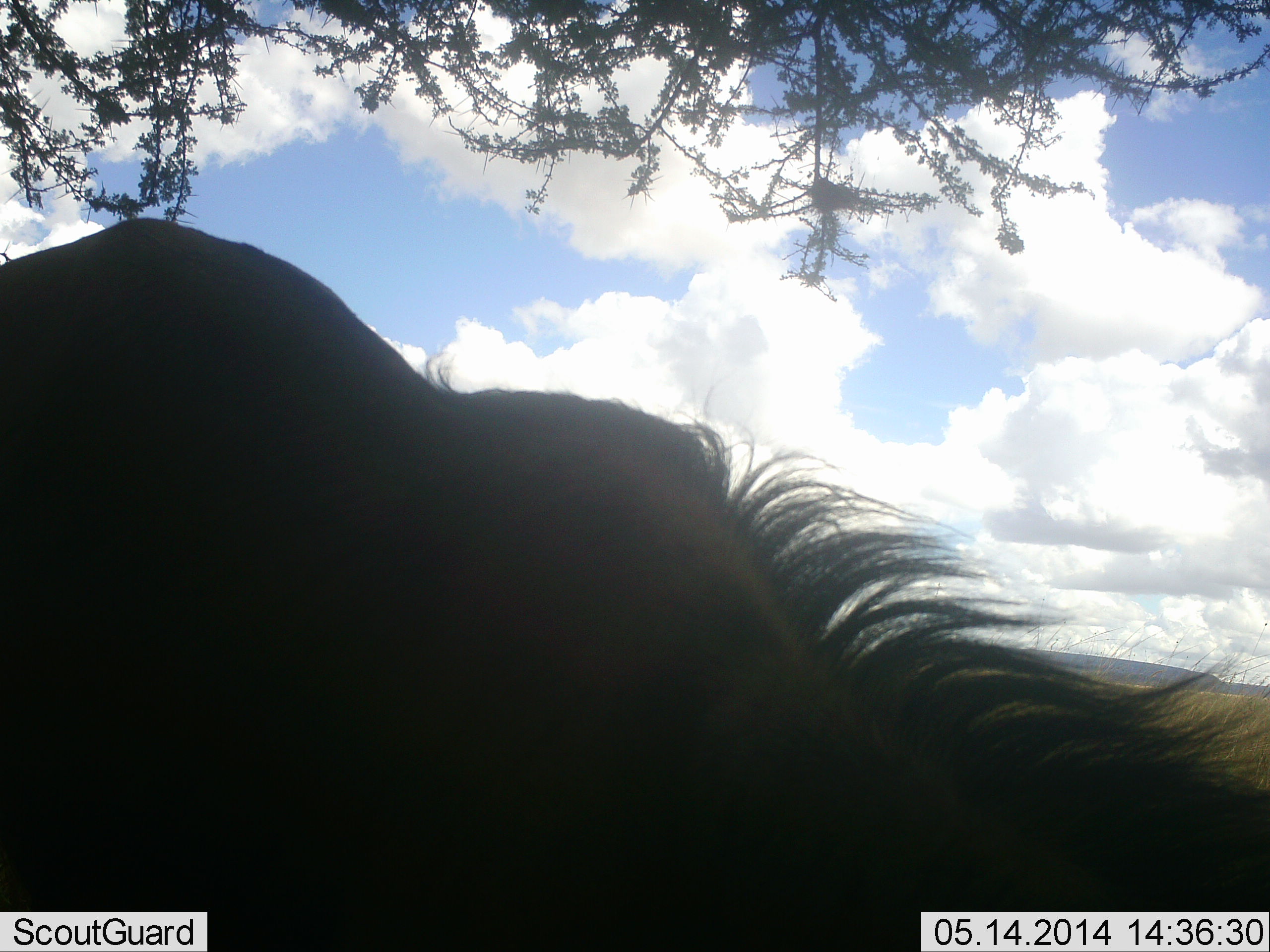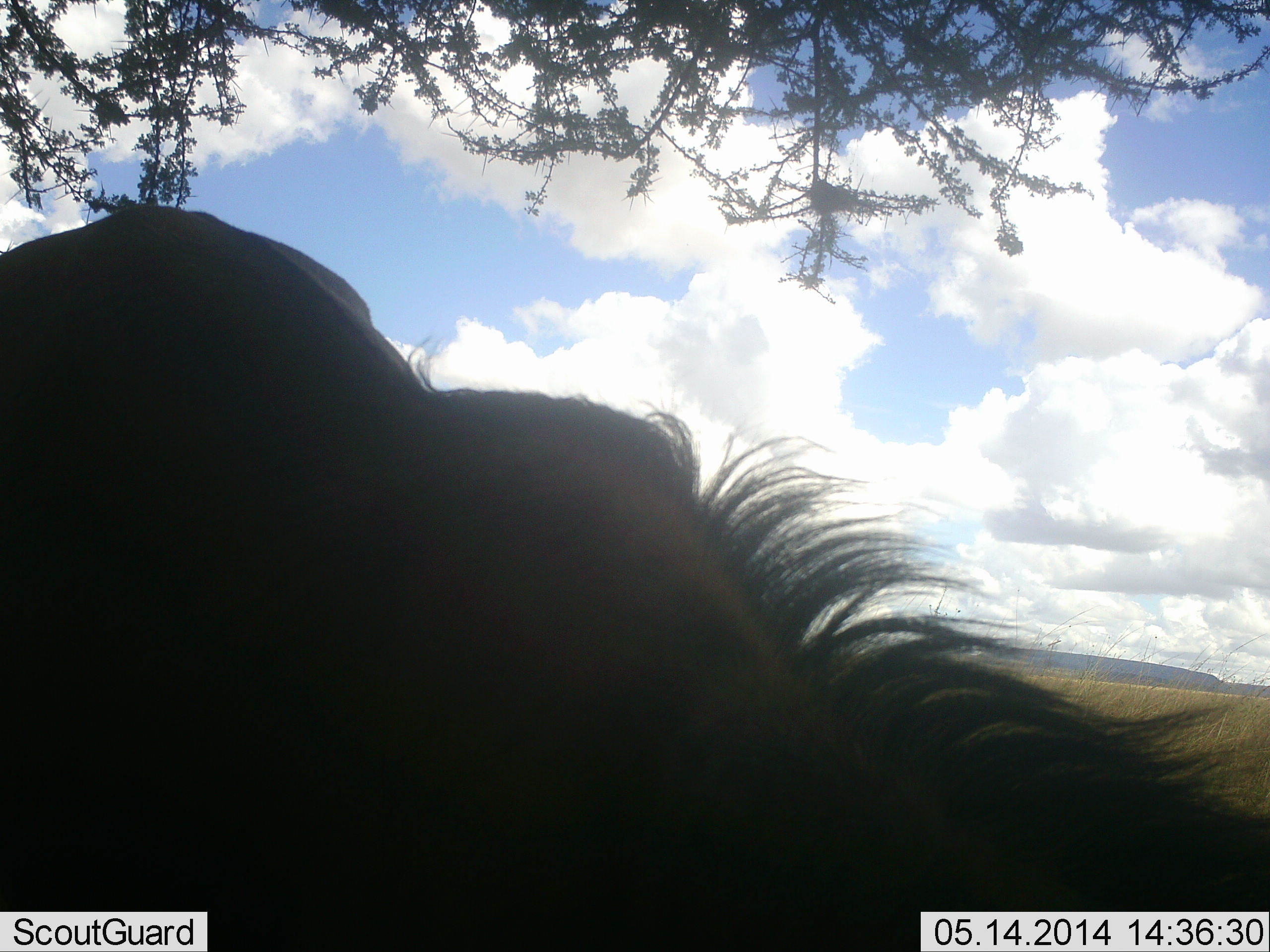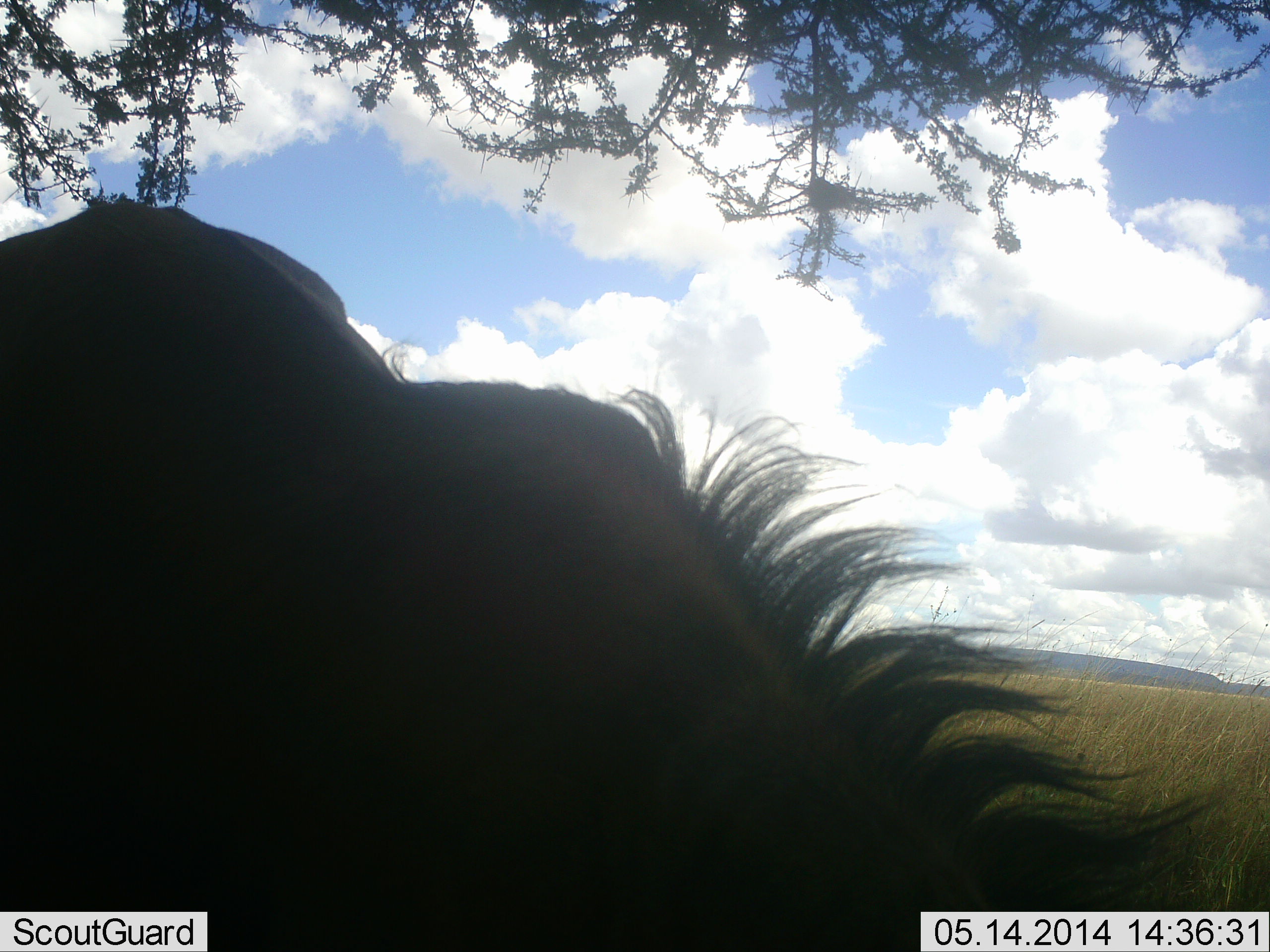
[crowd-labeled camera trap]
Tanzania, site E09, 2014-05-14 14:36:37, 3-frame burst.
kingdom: Animalia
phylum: Chordata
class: Mammalia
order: Artiodactyla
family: Bovidae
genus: Connochaetes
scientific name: Connochaetes taurinus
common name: blue wildebeest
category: wildebeest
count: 1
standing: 40%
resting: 10%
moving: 20%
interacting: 0%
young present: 0%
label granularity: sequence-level